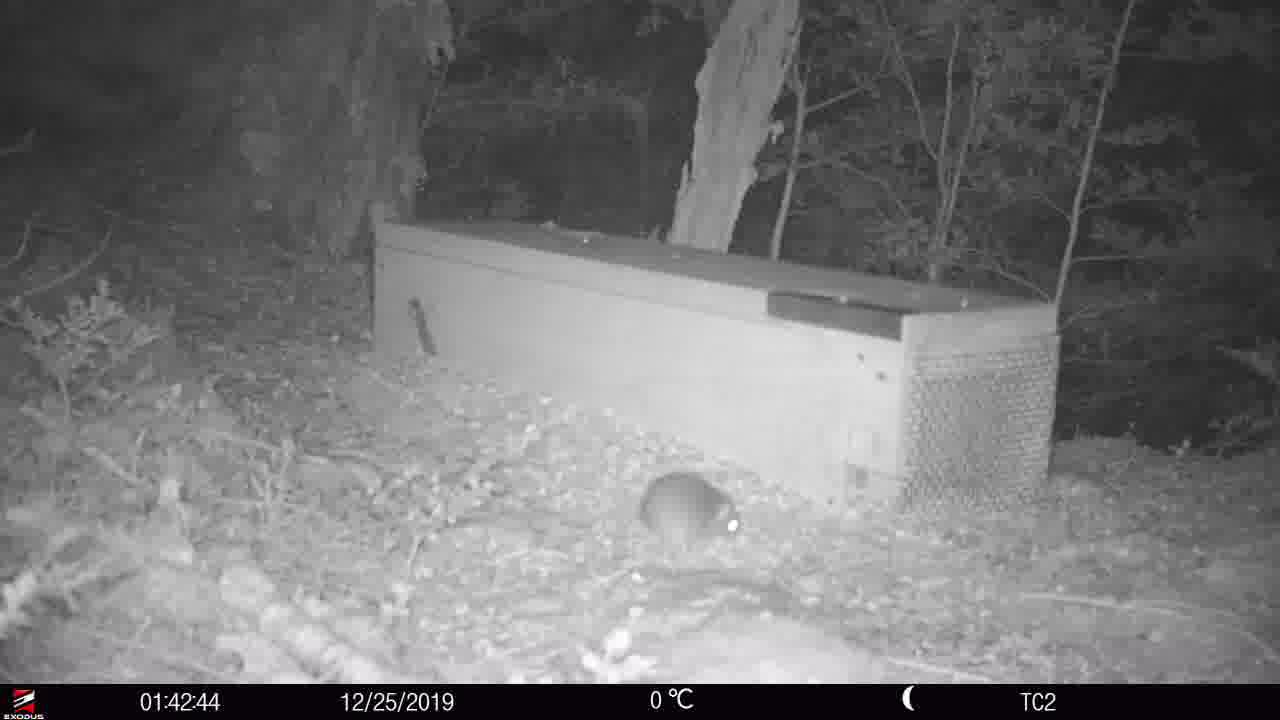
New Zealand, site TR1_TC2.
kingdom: Animalia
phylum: Chordata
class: Mammalia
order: Rodentia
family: Muridae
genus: Rattus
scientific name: Rattus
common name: rat